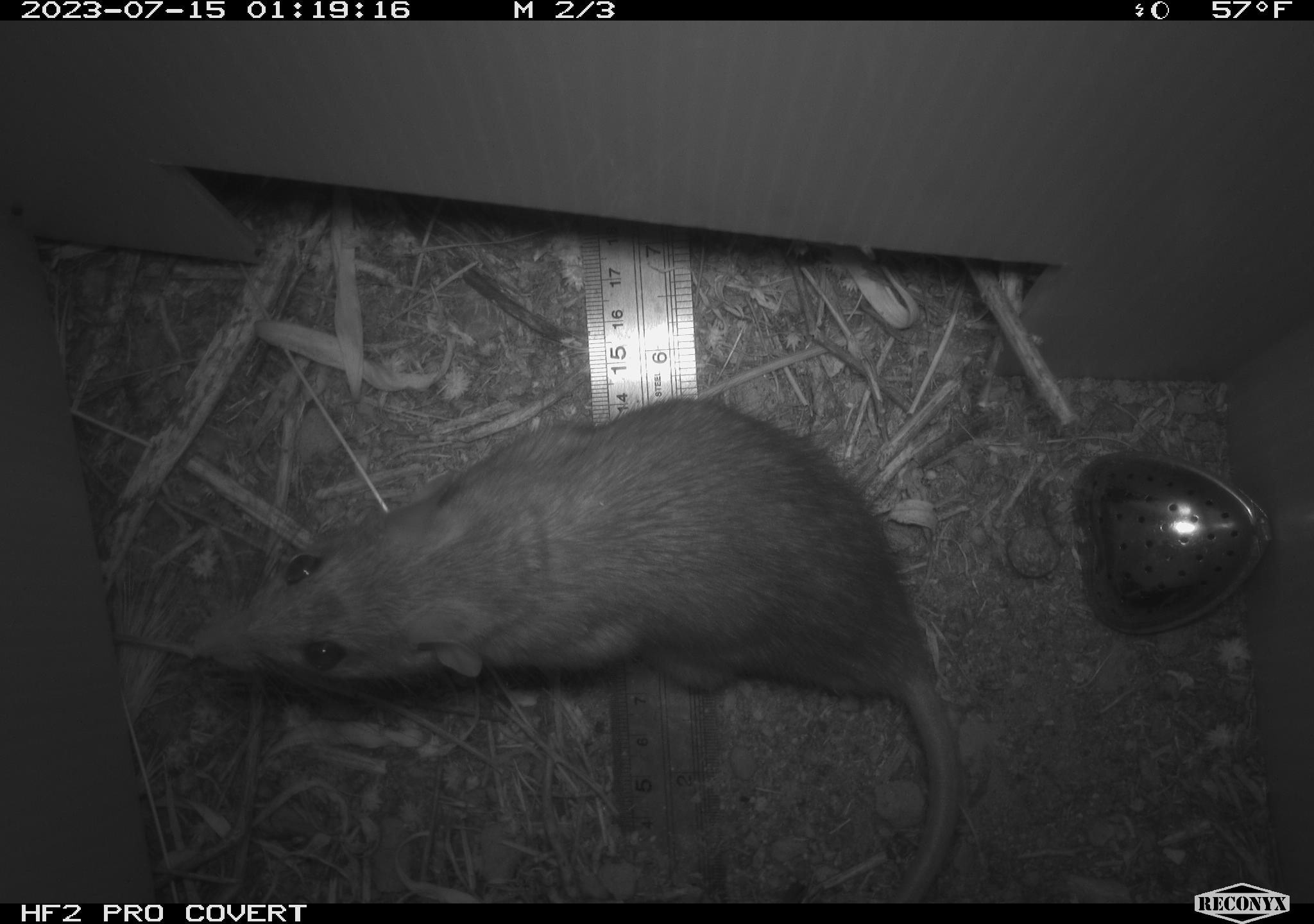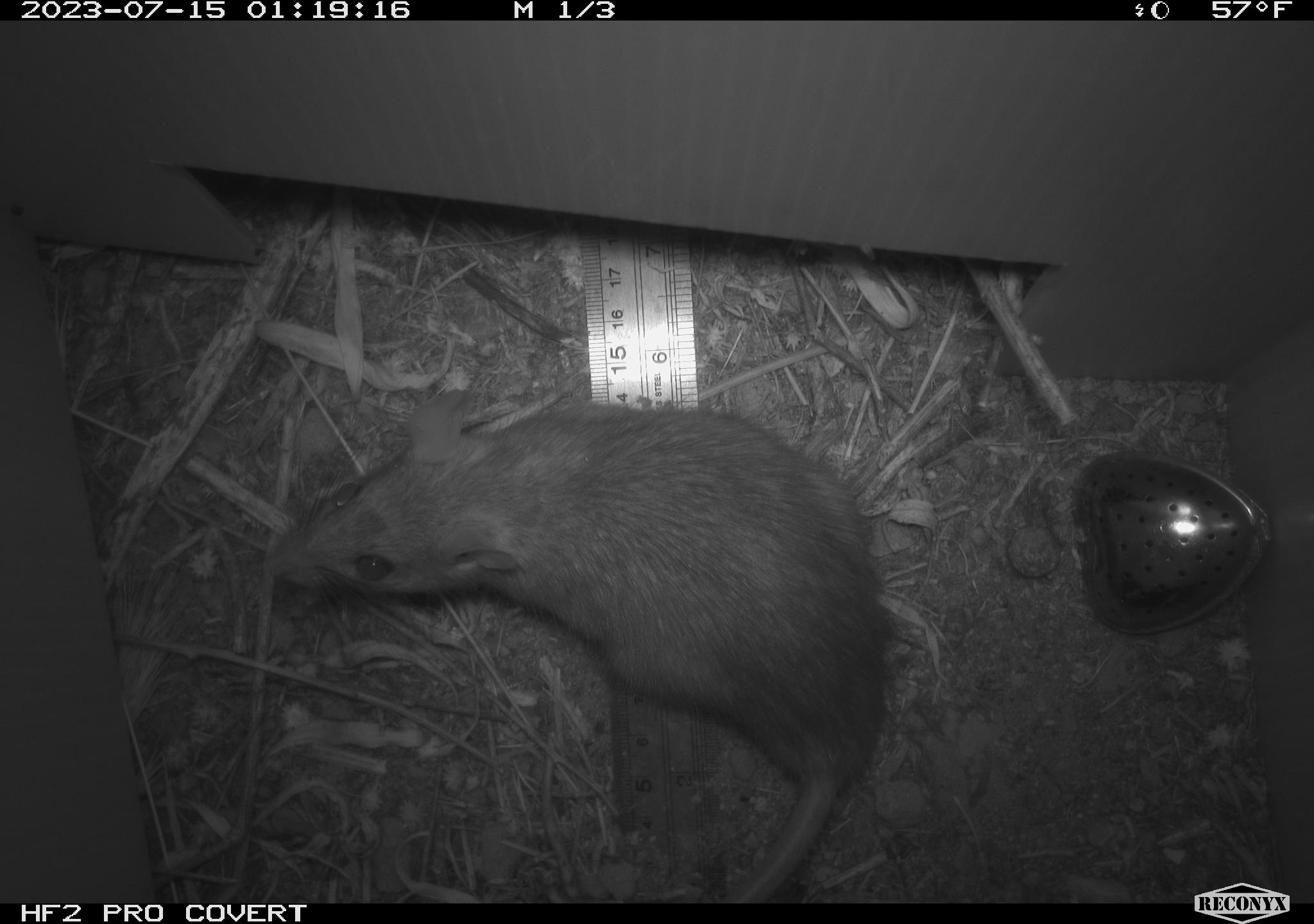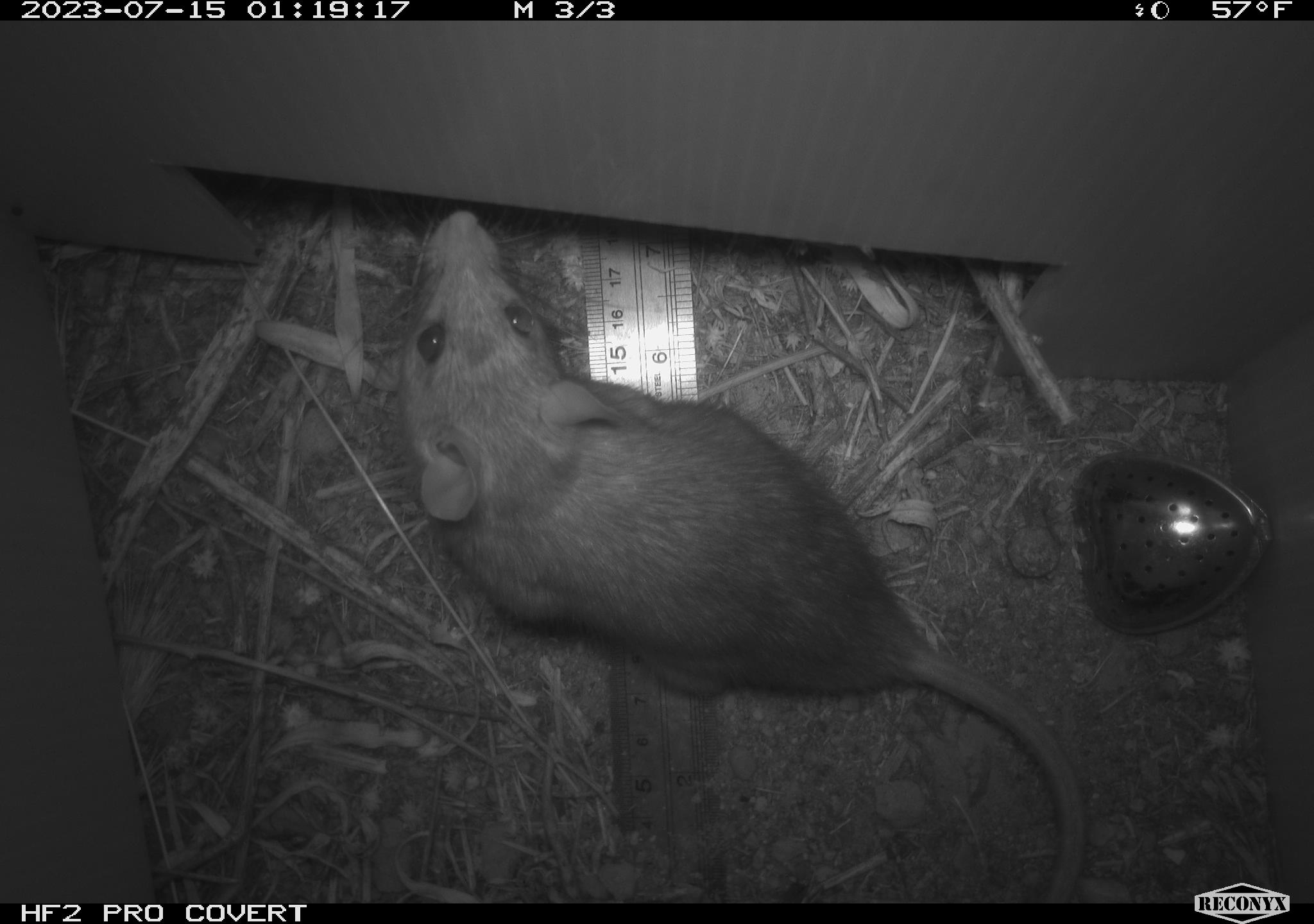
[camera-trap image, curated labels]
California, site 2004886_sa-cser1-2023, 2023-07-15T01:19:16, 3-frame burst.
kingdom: Animalia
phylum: Chordata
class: Mammalia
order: Rodentia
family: Muridae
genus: Rattus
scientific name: Rattus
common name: rat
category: rattus species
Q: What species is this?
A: Rattus species (rat) (Rattus).